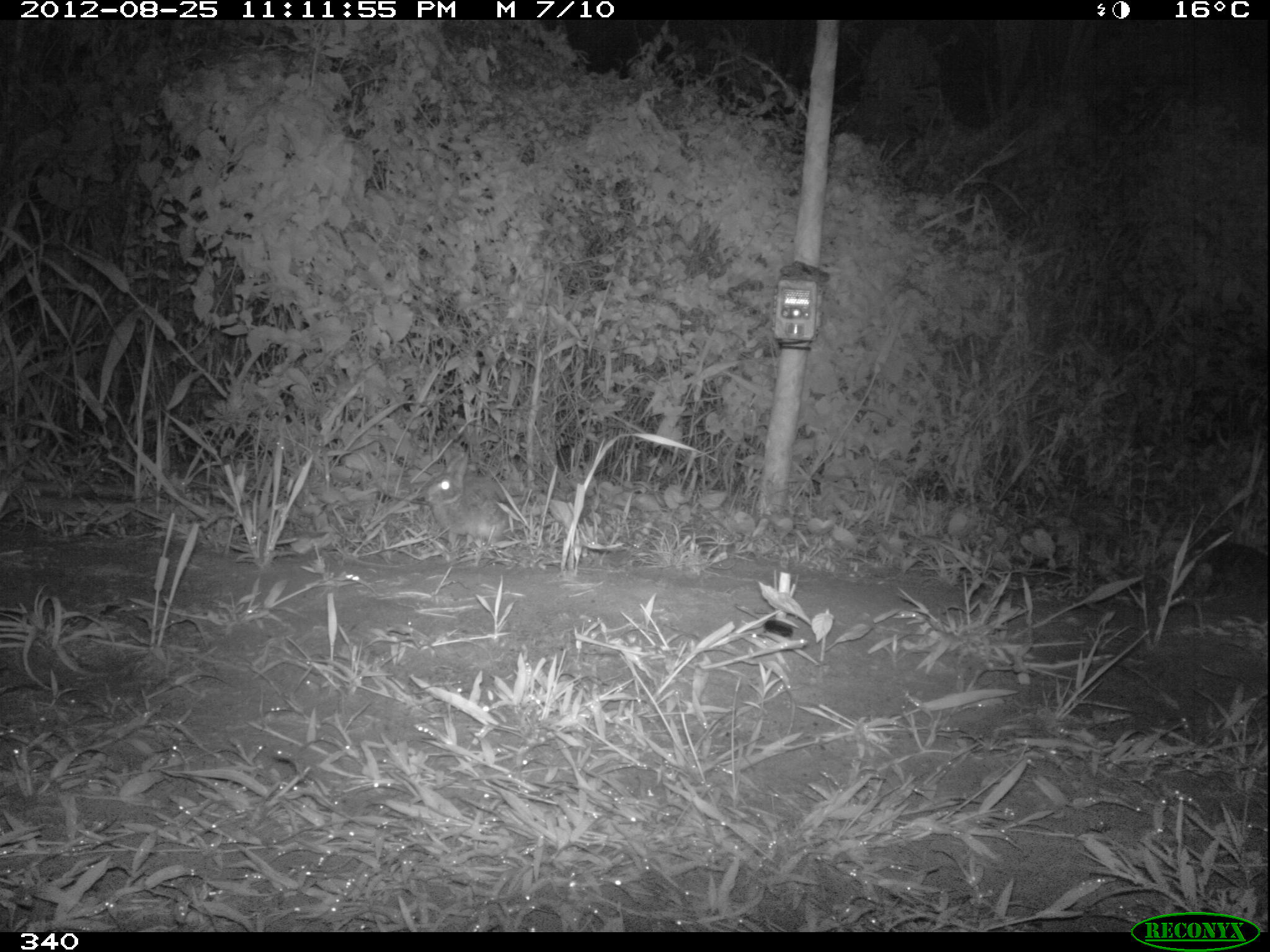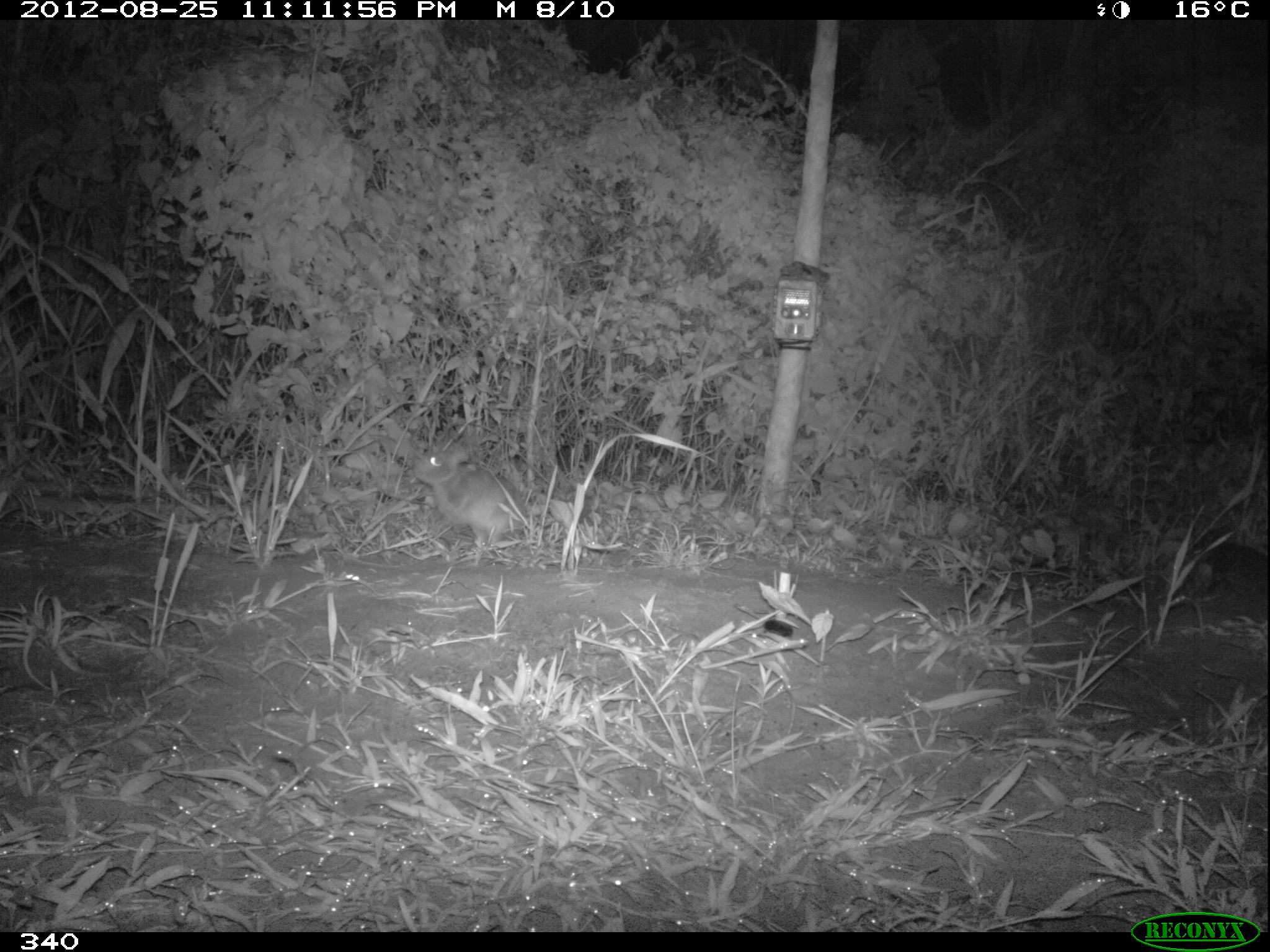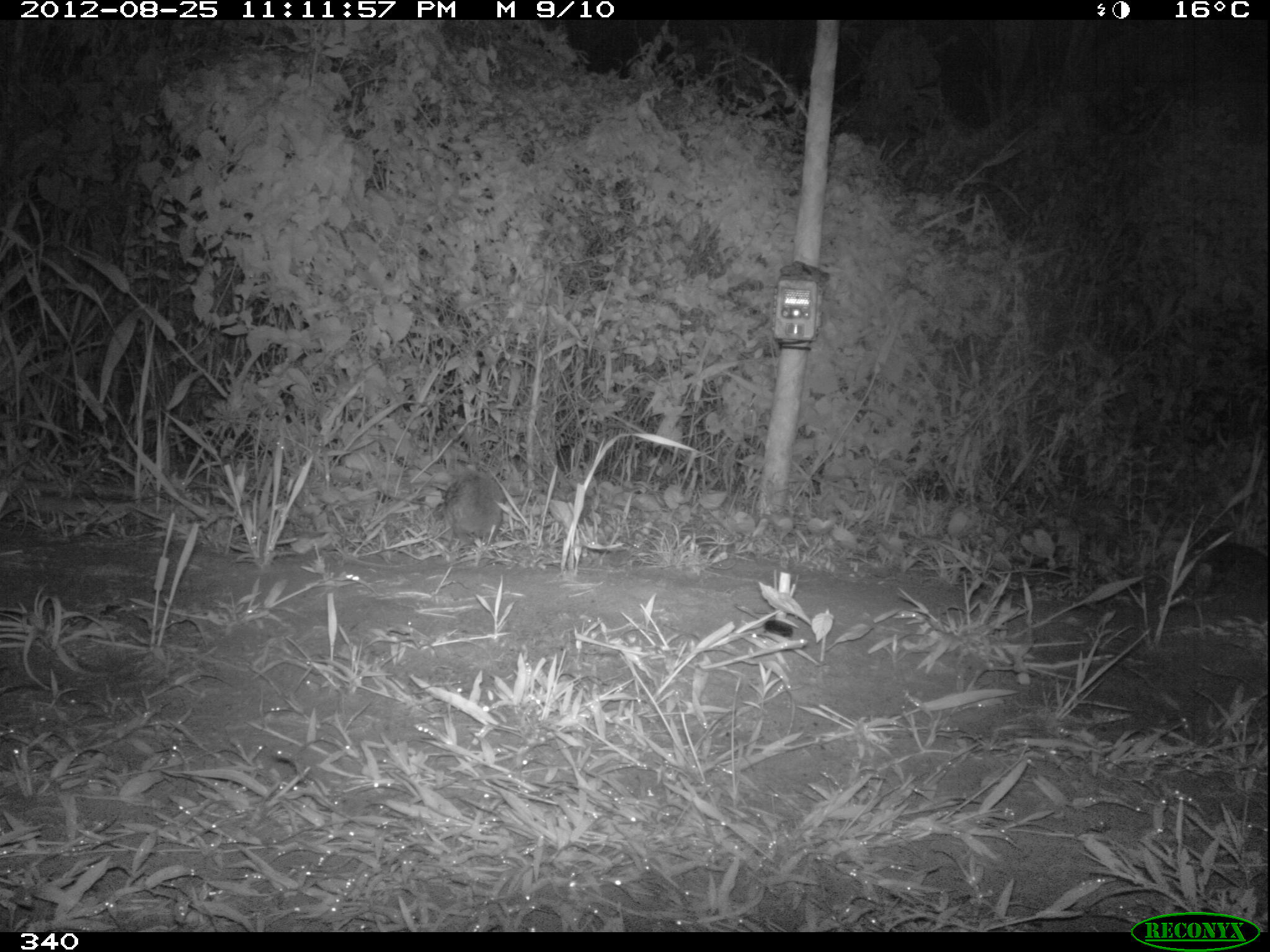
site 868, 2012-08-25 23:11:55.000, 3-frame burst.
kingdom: Animalia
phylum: Chordata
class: Mammalia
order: Lagomorpha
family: Leporidae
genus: Sylvilagus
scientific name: Sylvilagus brasiliensis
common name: tapeti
Sylvilagus brasiliensis (tapeti).